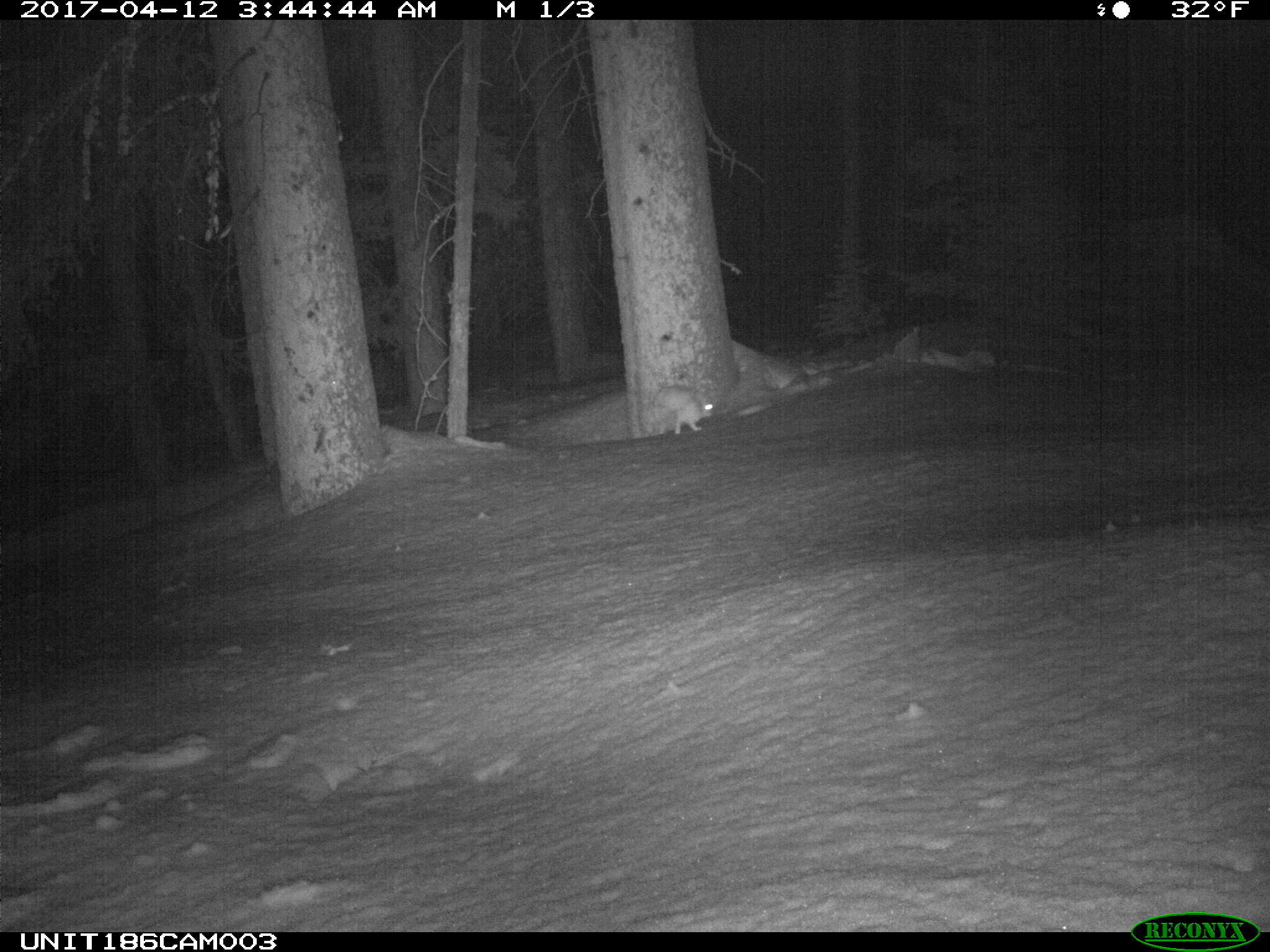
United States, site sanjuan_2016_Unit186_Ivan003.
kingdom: Animalia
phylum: Chordata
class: Mammalia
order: Lagomorpha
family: Leporidae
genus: Lepus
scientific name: Lepus americanus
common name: snowshoe hare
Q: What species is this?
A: Lepus americanus (snowshoe hare).